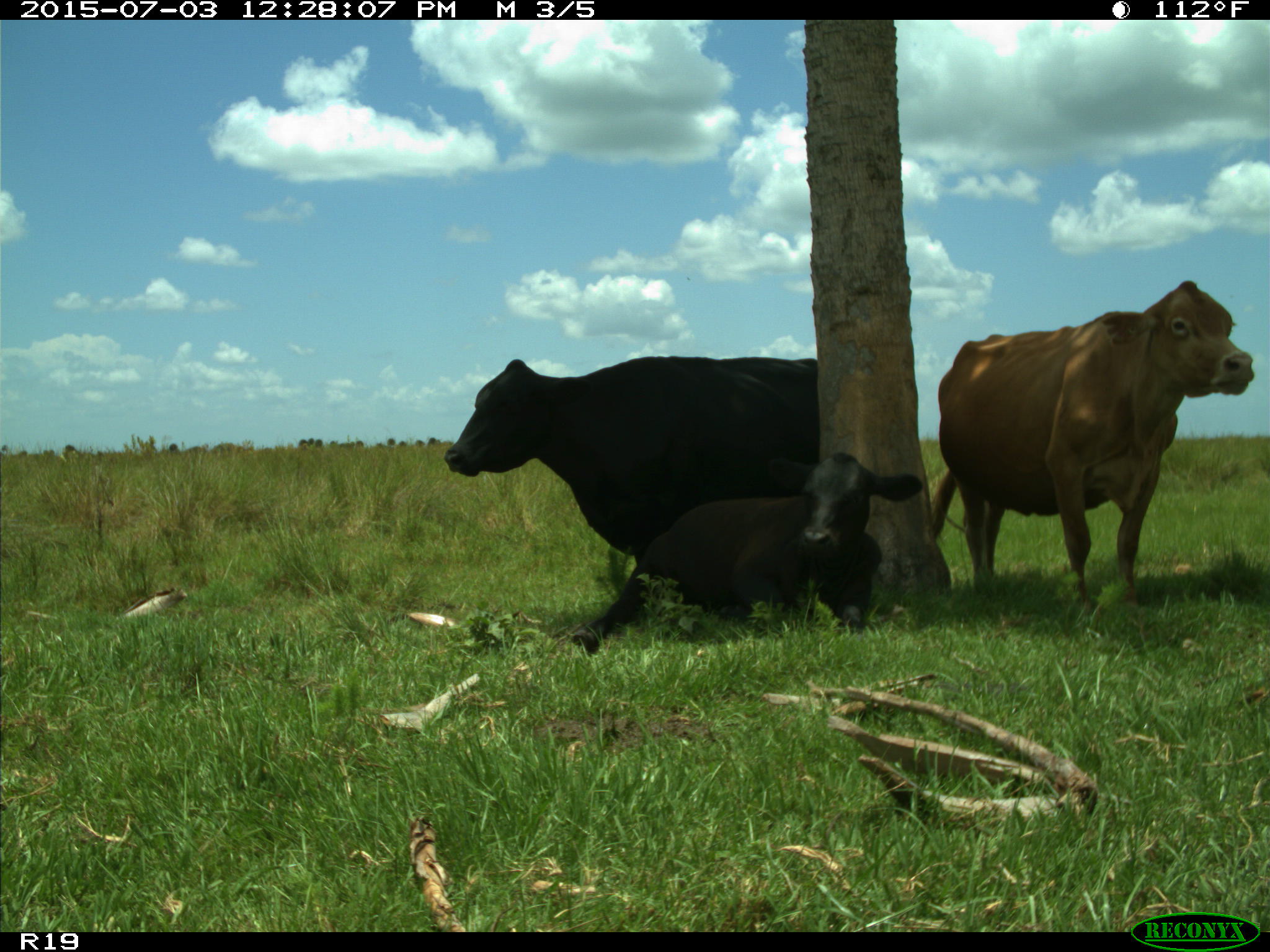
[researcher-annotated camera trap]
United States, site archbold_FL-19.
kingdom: Animalia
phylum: Chordata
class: Mammalia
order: Artiodactyla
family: Bovidae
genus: Bos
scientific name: Bos taurus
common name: domestic cow